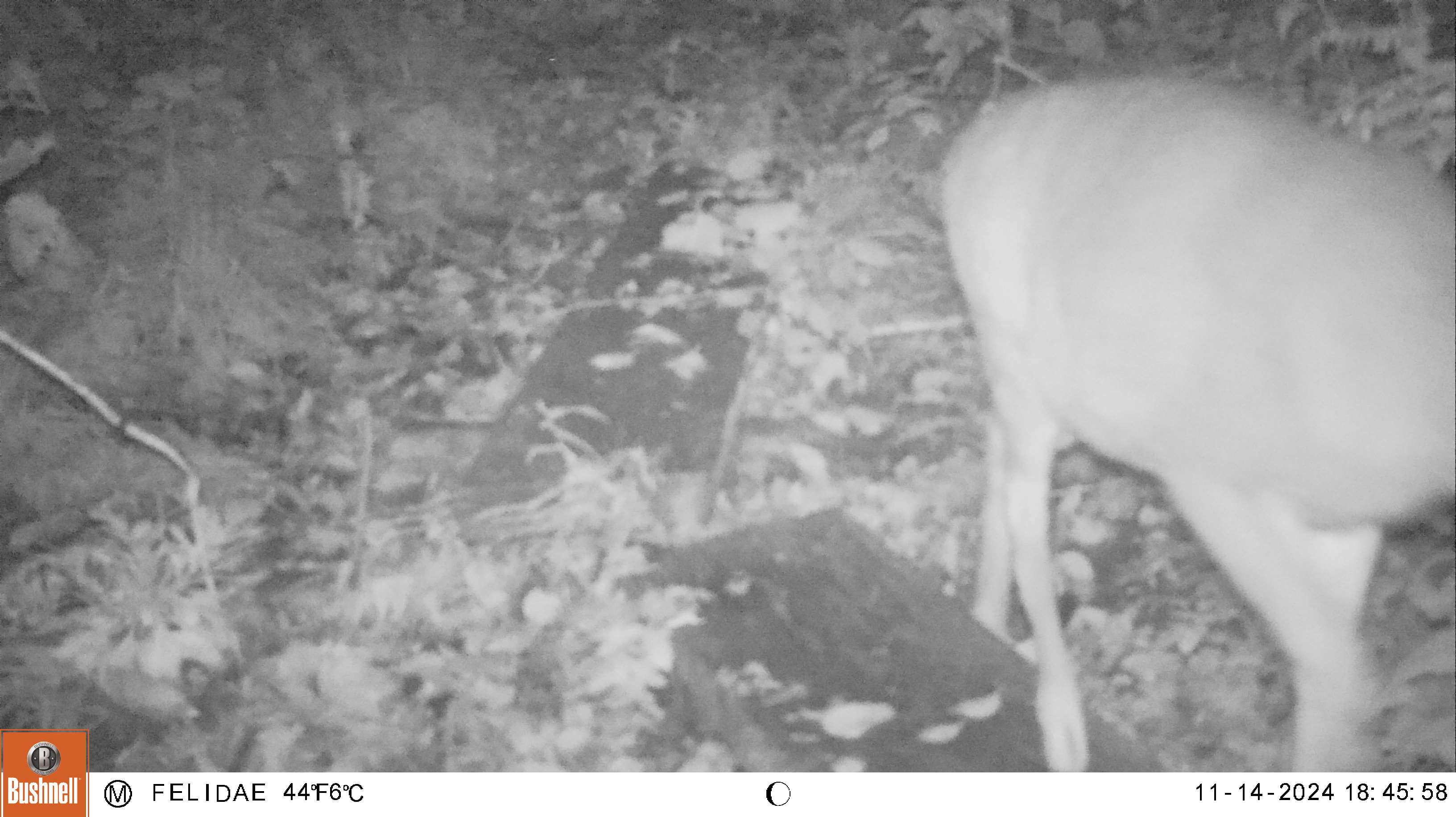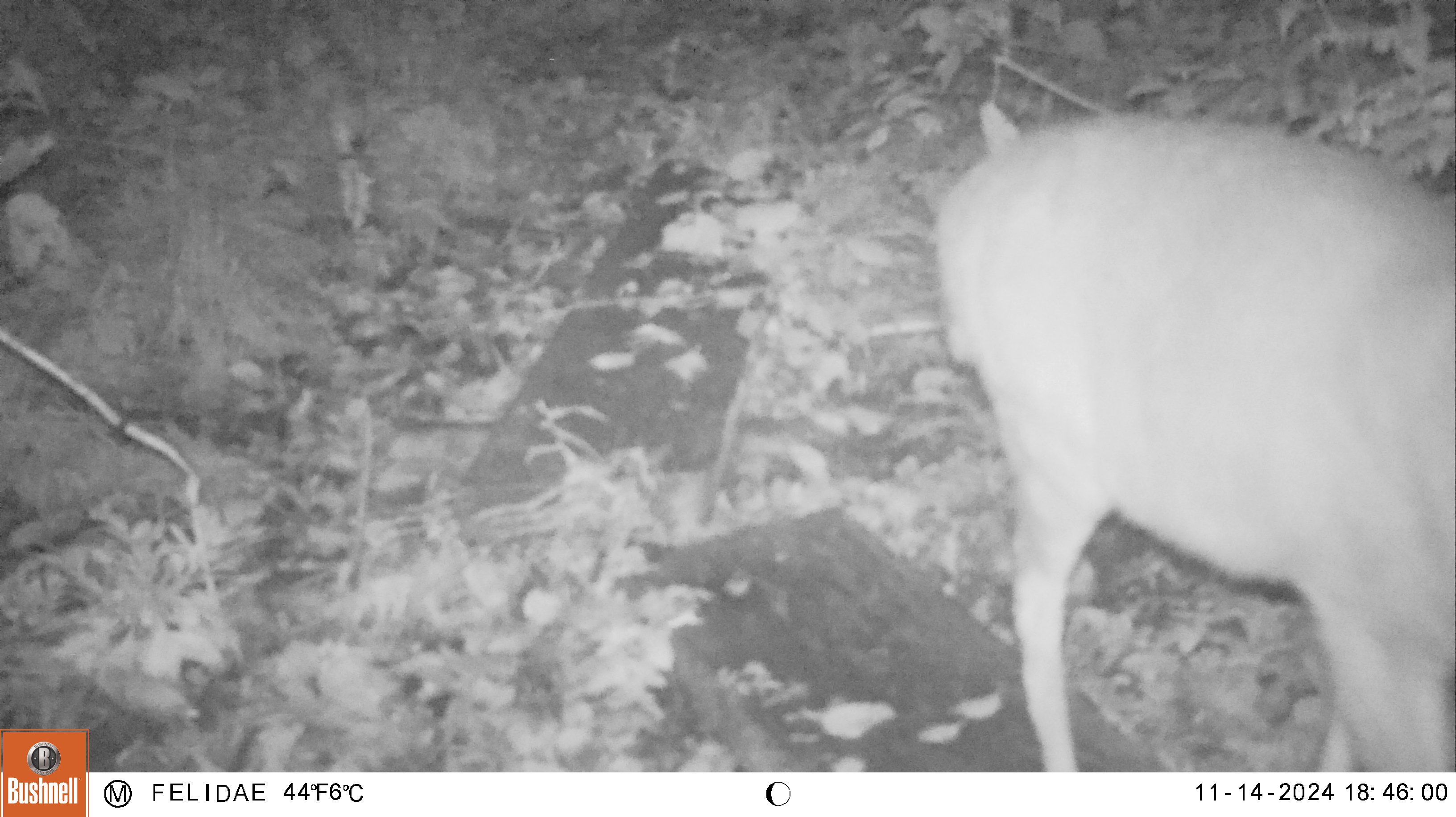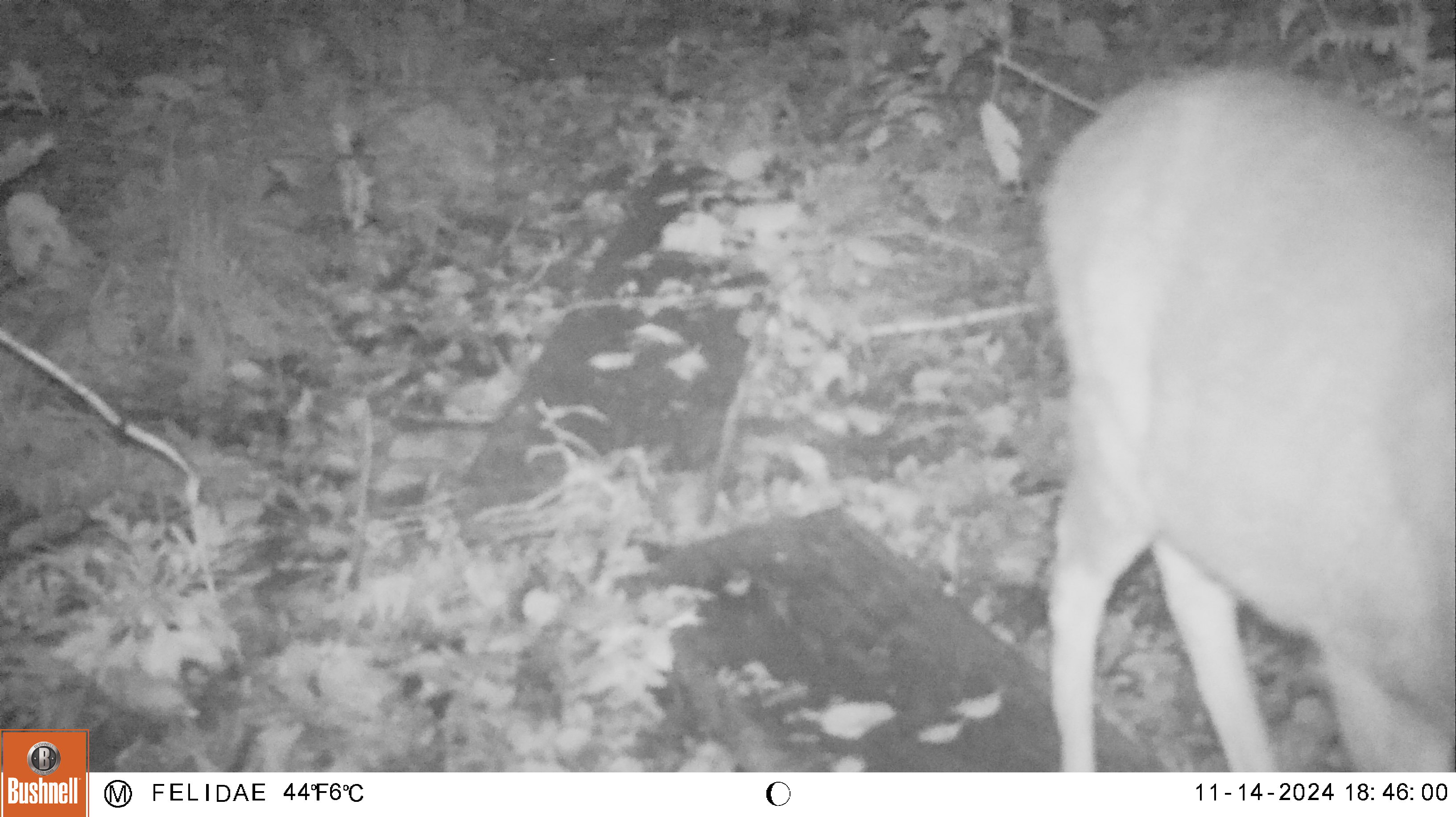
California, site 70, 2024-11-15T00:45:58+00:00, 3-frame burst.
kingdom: Animalia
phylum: Chordata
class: Mammalia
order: Artiodactyla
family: Cervidae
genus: Odocoileus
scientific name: Odocoileus hemionus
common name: mule deer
Mule deer (Odocoileus hemionus).